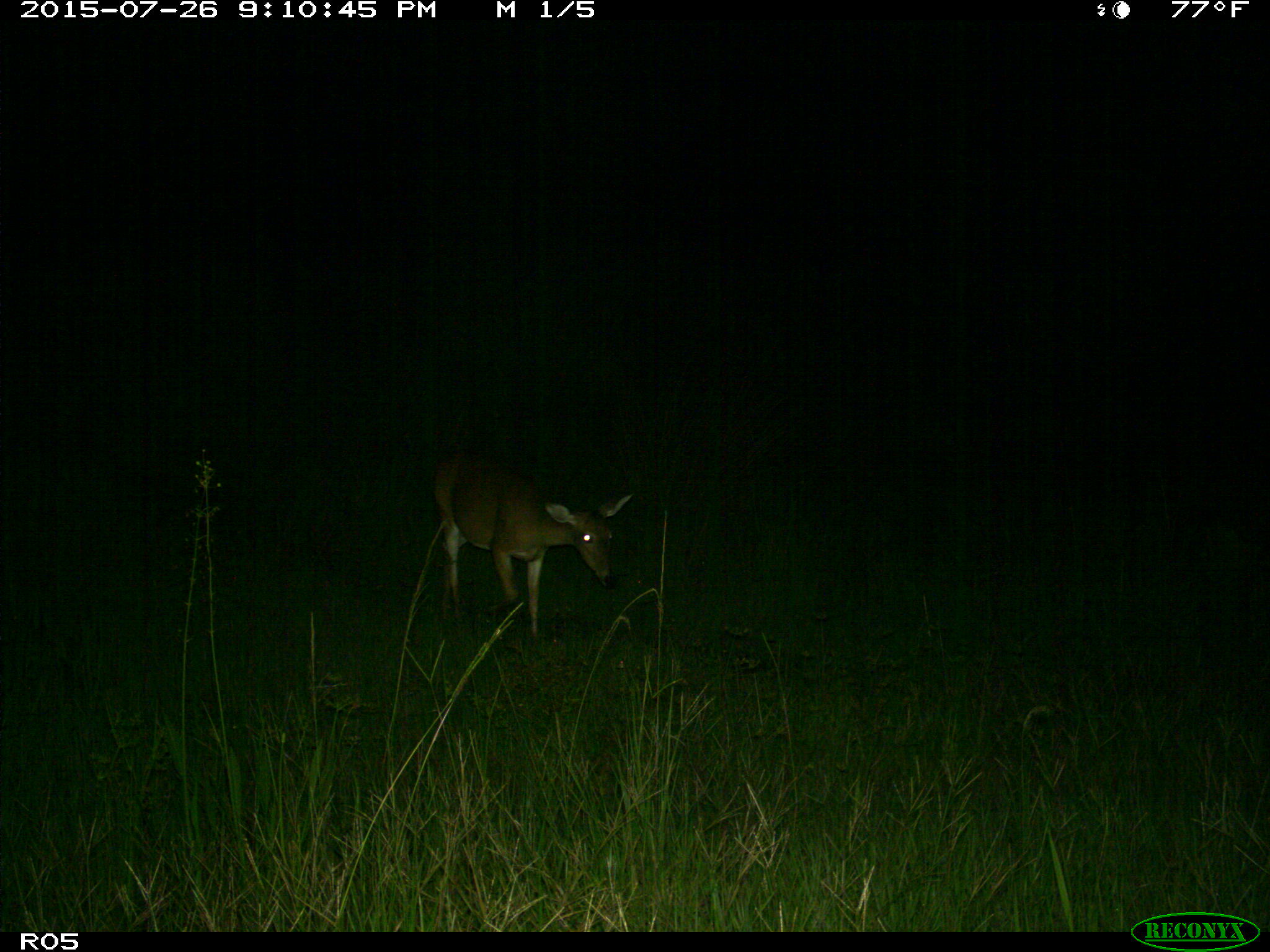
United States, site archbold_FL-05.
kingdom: Animalia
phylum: Chordata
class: Mammalia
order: Artiodactyla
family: Cervidae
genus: Odocoileus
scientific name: Odocoileus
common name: deer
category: unidentified deer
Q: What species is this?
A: Unidentified deer (deer) (Odocoileus).